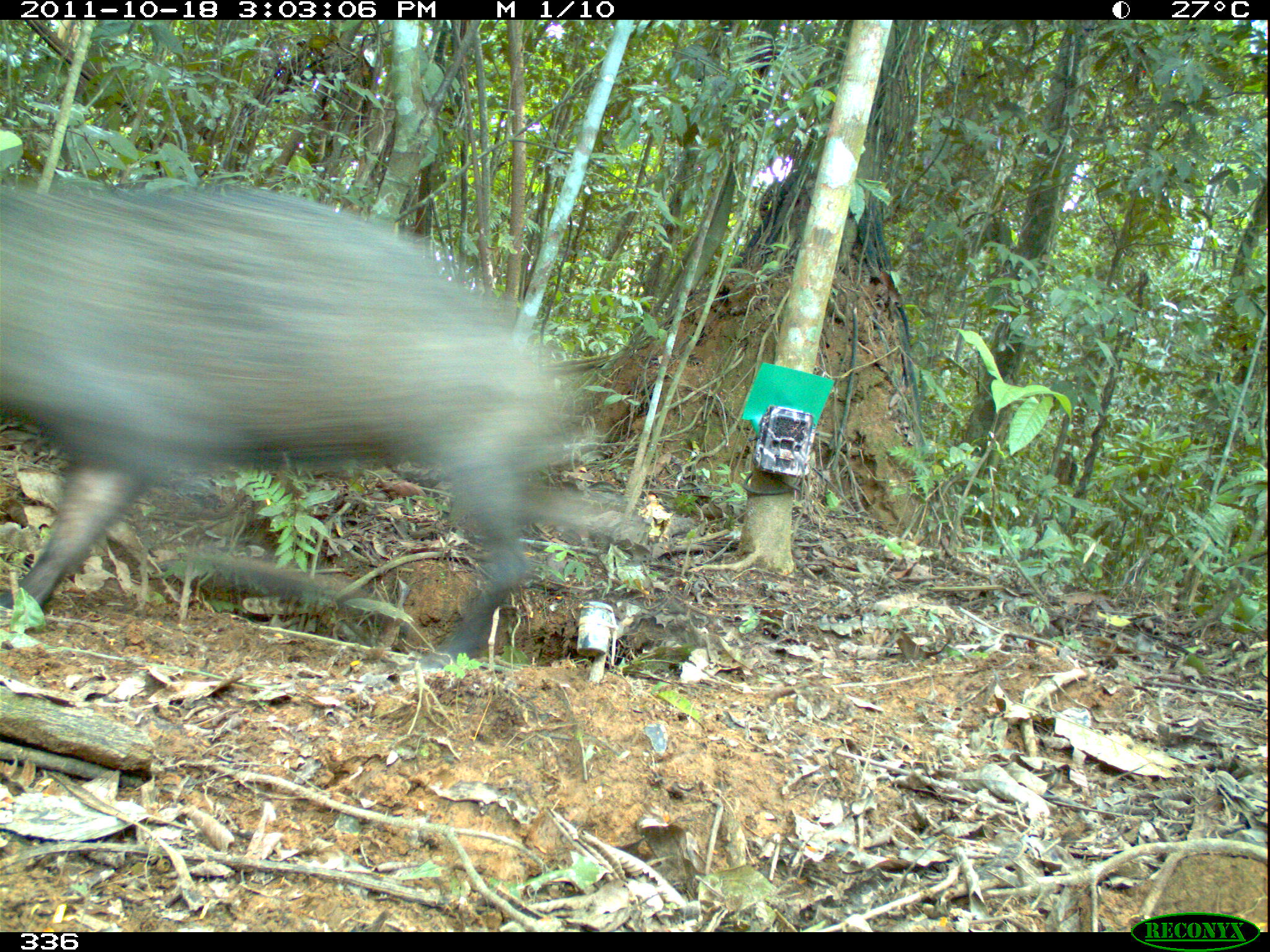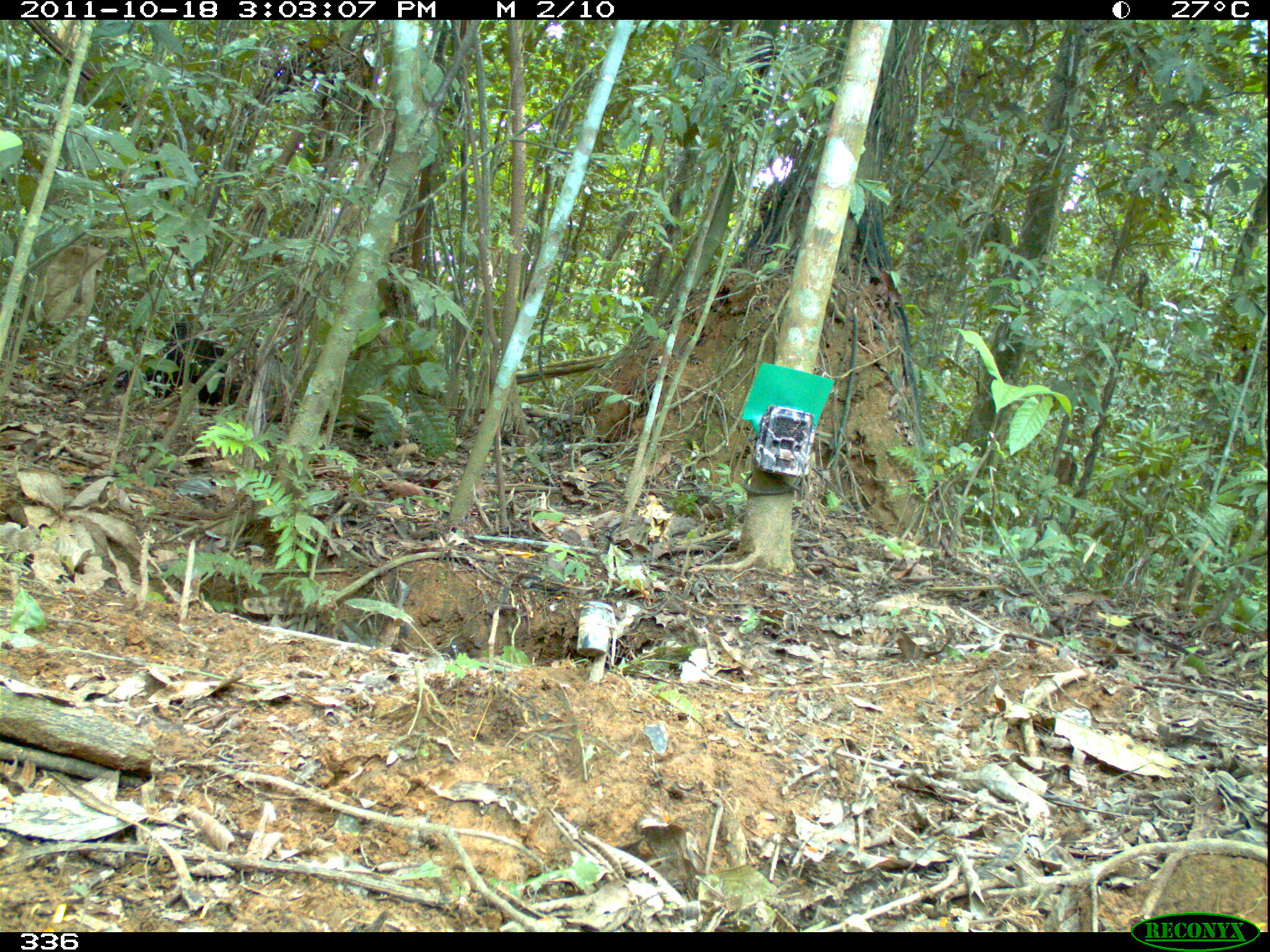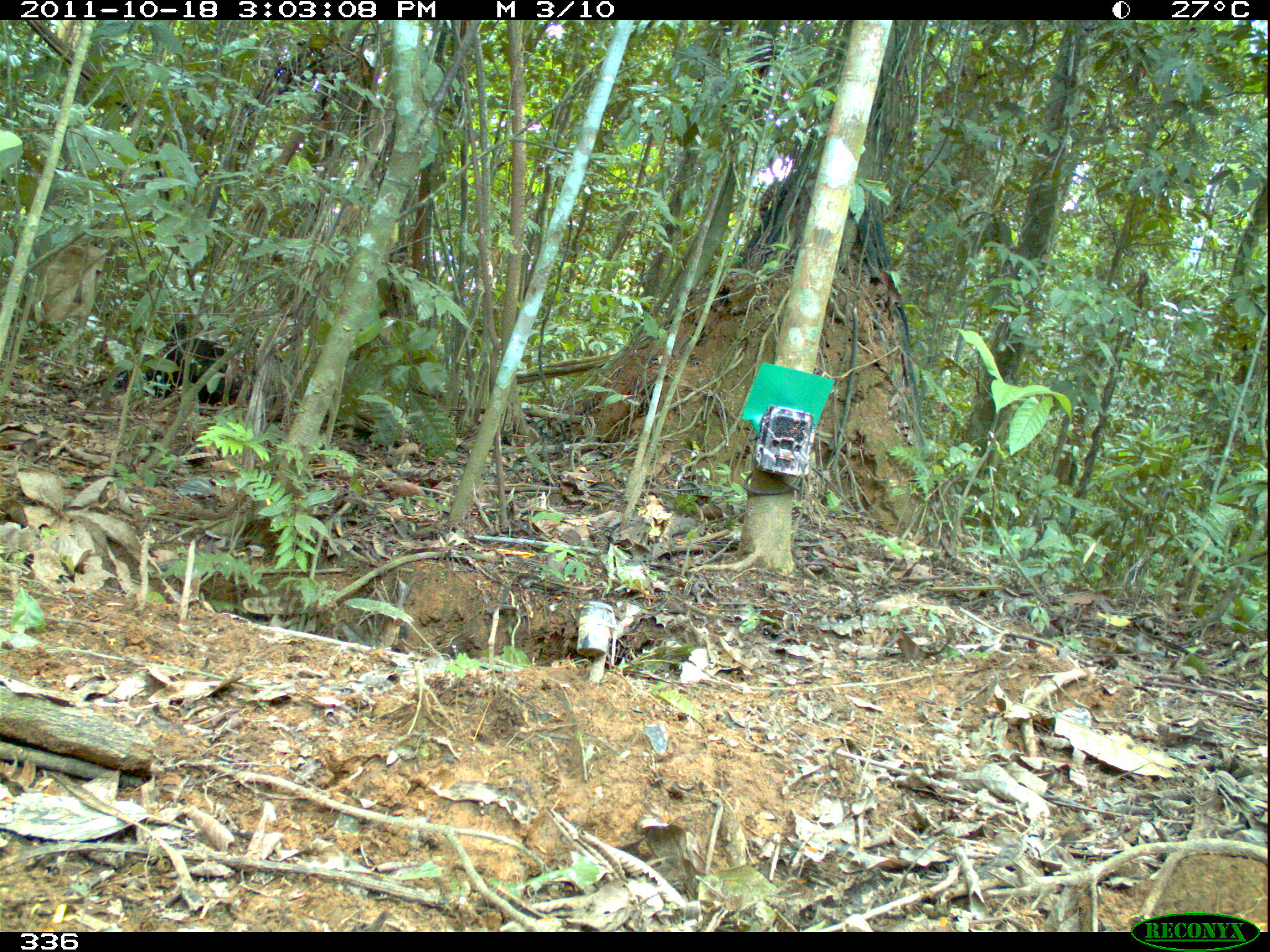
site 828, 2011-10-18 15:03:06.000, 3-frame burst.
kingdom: Animalia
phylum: Chordata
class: Mammalia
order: Artiodactyla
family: Tayassuidae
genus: Tayassu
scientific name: Tayassu pecari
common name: white-lipped peccary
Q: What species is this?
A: Tayassu pecari (white-lipped peccary).